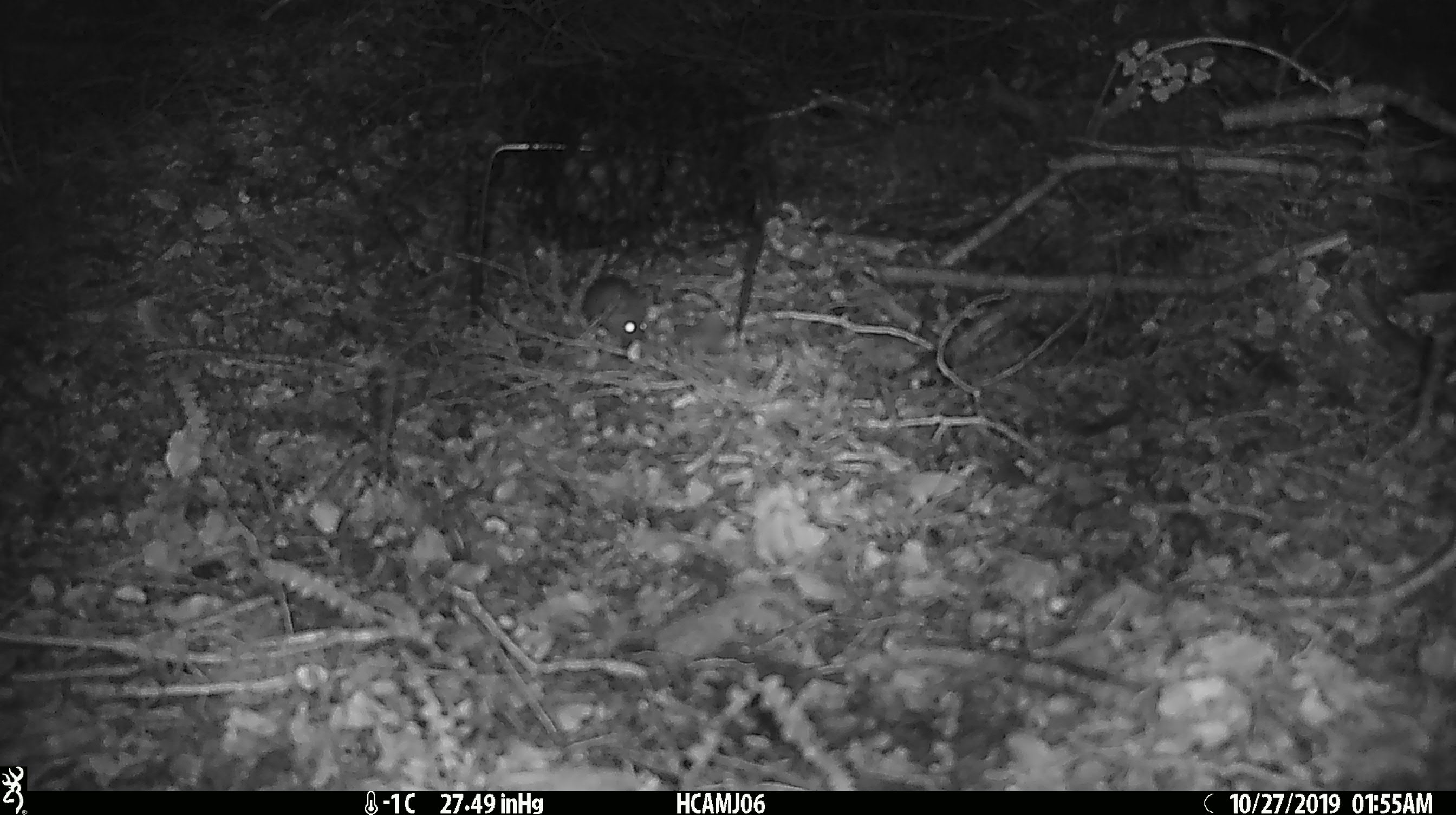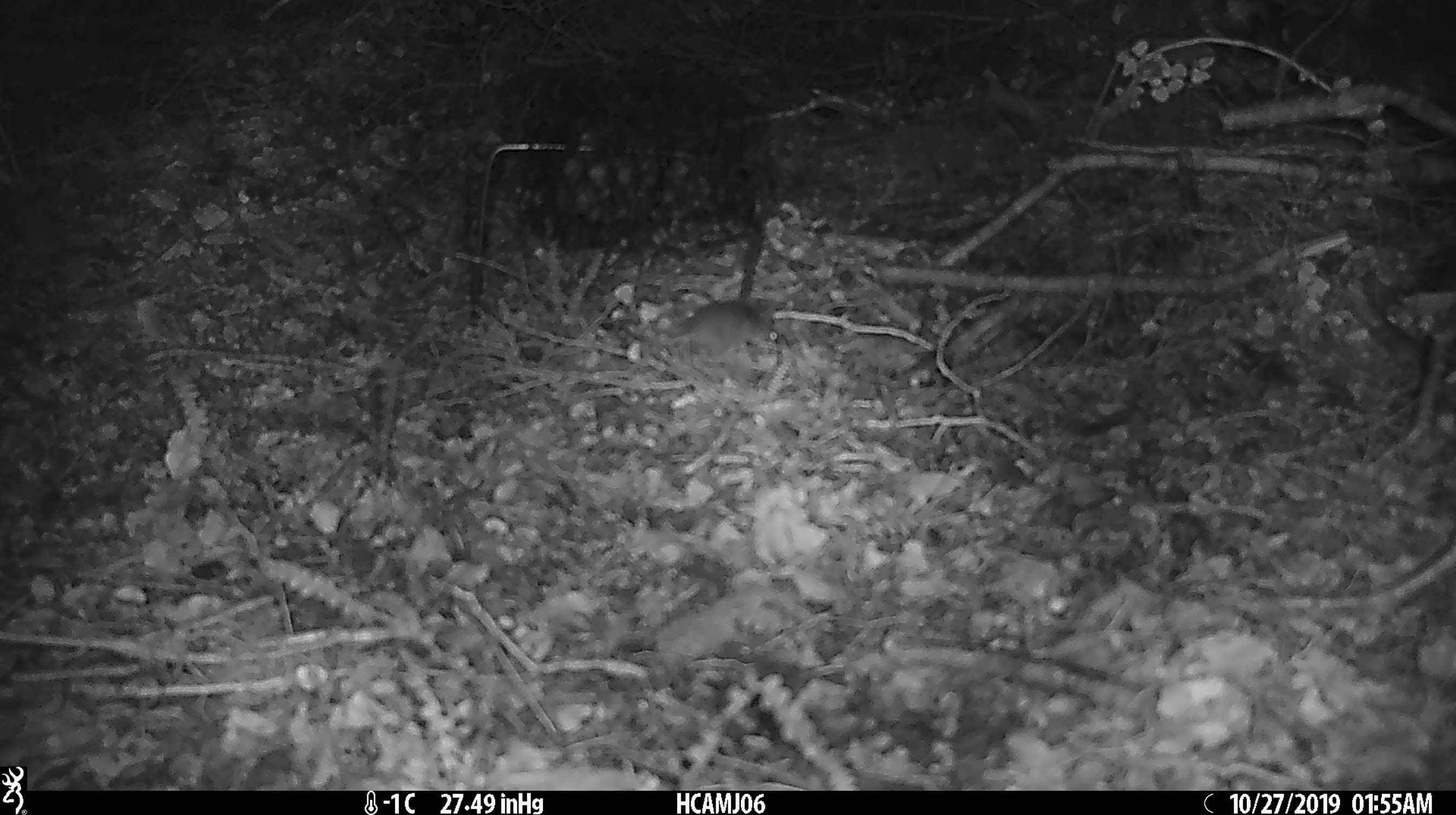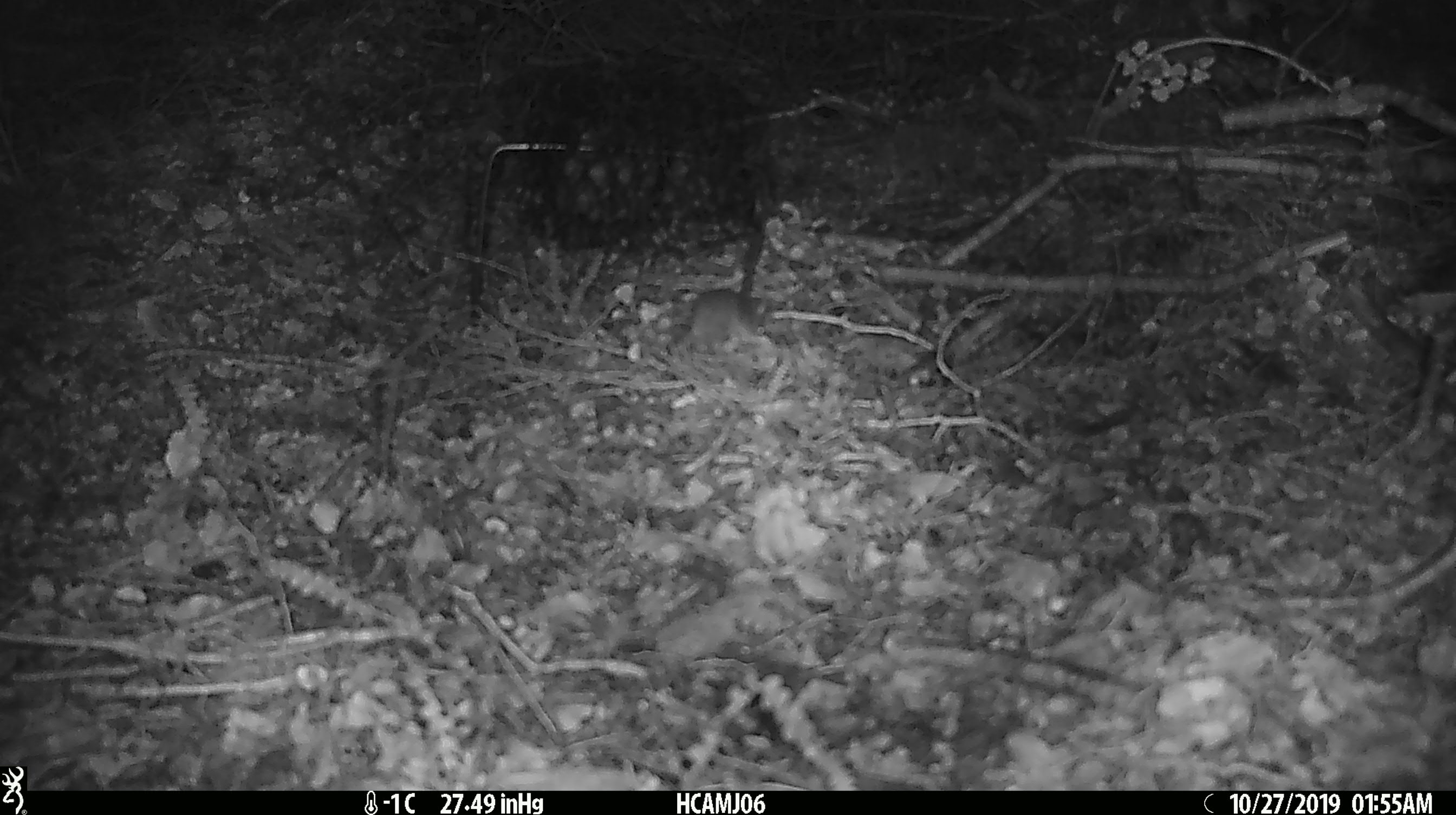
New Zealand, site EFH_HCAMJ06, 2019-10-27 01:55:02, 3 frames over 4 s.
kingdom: Animalia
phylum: Chordata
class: Mammalia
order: Rodentia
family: Muridae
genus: Mus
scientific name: Mus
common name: mouse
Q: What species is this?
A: Mouse (Mus).